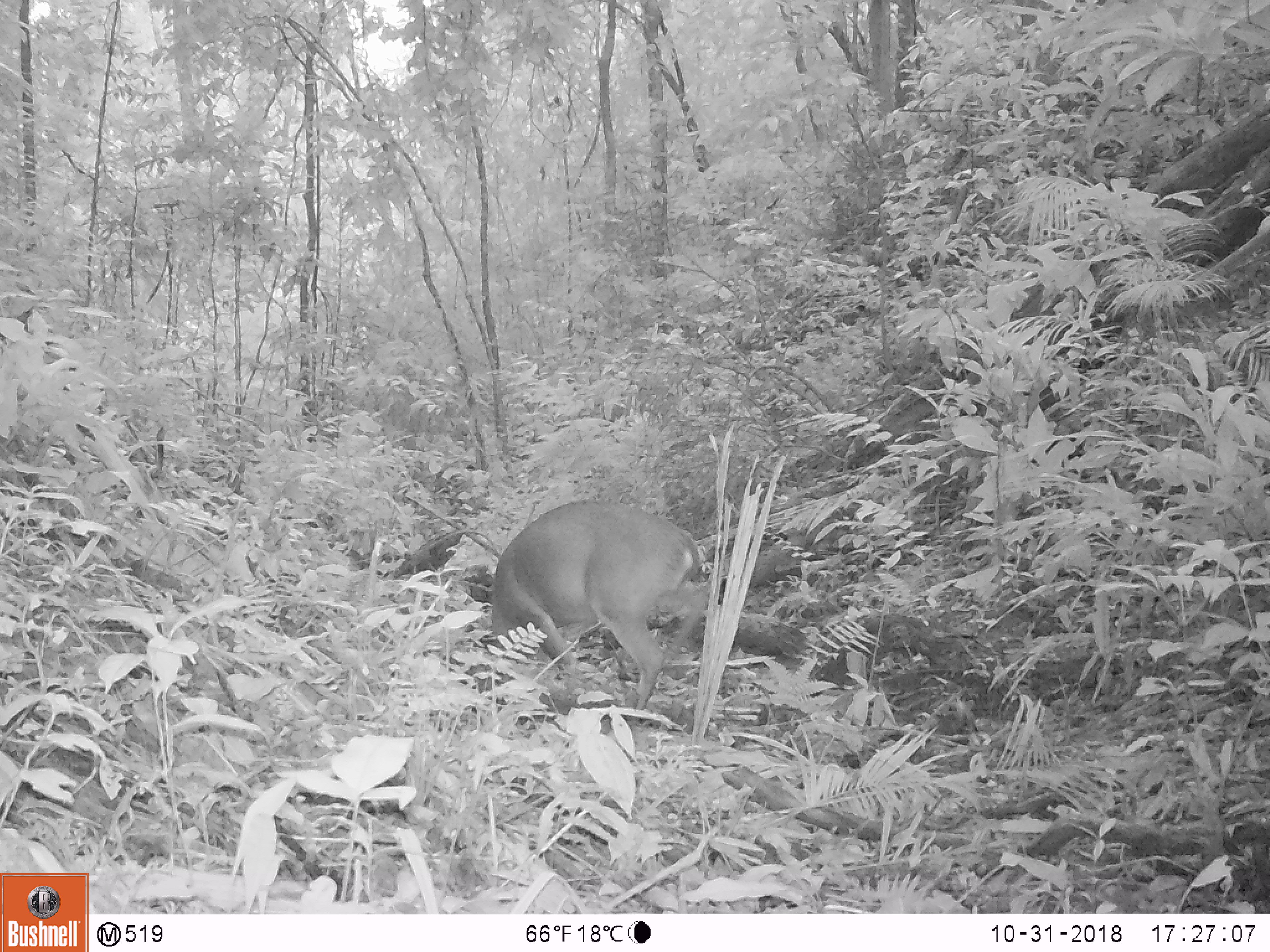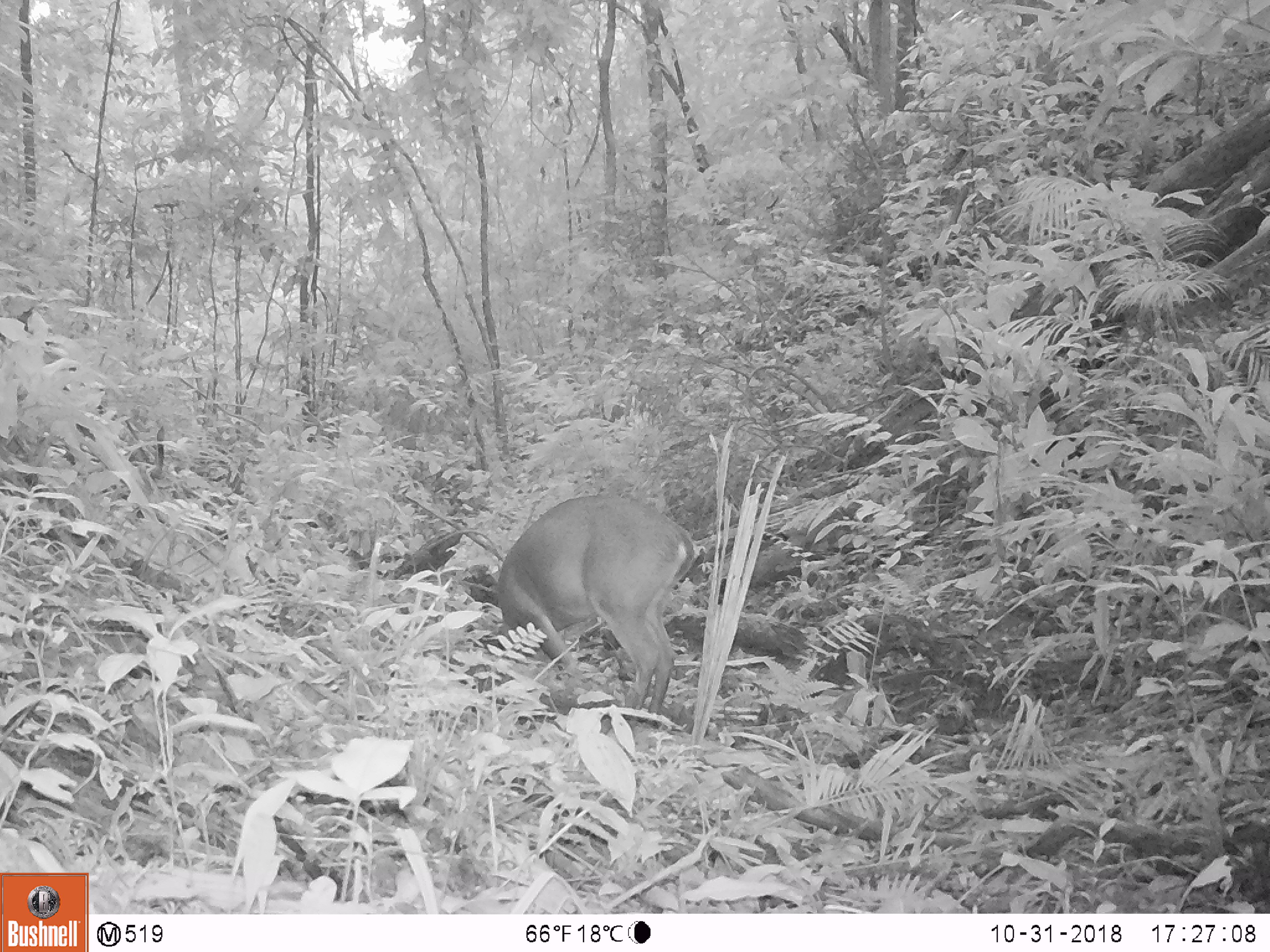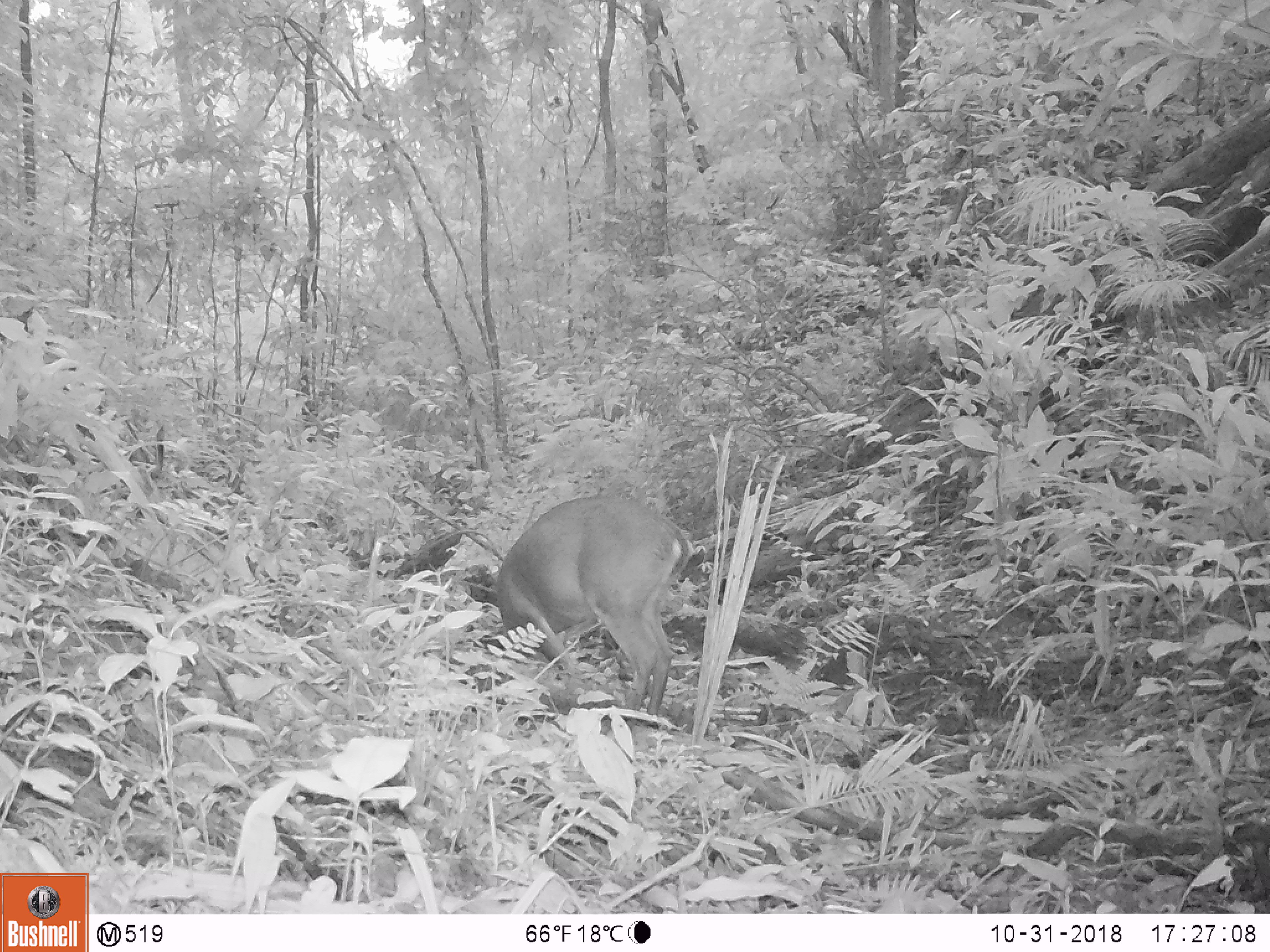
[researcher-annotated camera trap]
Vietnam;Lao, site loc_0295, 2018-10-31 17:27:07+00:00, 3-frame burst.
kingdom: Animalia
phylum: Chordata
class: Mammalia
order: Artiodactyla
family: Cervidae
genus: Muntiacus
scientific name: Muntiacus vuquangensis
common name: large-antlered muntjac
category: large antlered muntjac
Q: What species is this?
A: Large antlered muntjac (large-antlered muntjac) (Muntiacus vuquangensis).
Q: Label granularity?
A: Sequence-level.